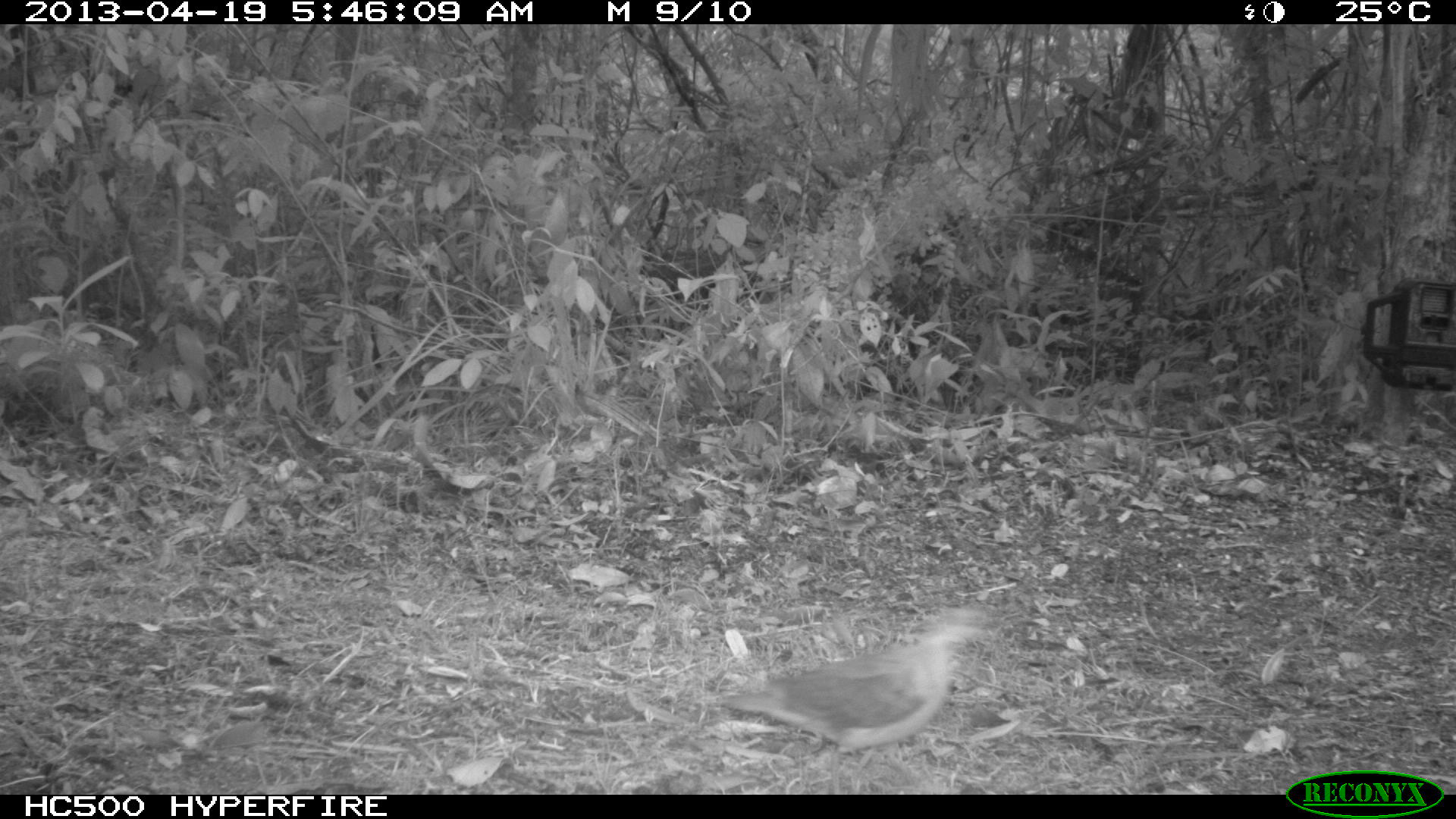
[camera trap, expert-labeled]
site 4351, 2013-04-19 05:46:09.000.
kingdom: Animalia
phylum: Chordata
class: Aves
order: Columbiformes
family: Columbidae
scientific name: Columbidae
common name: doves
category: unknown dove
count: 1